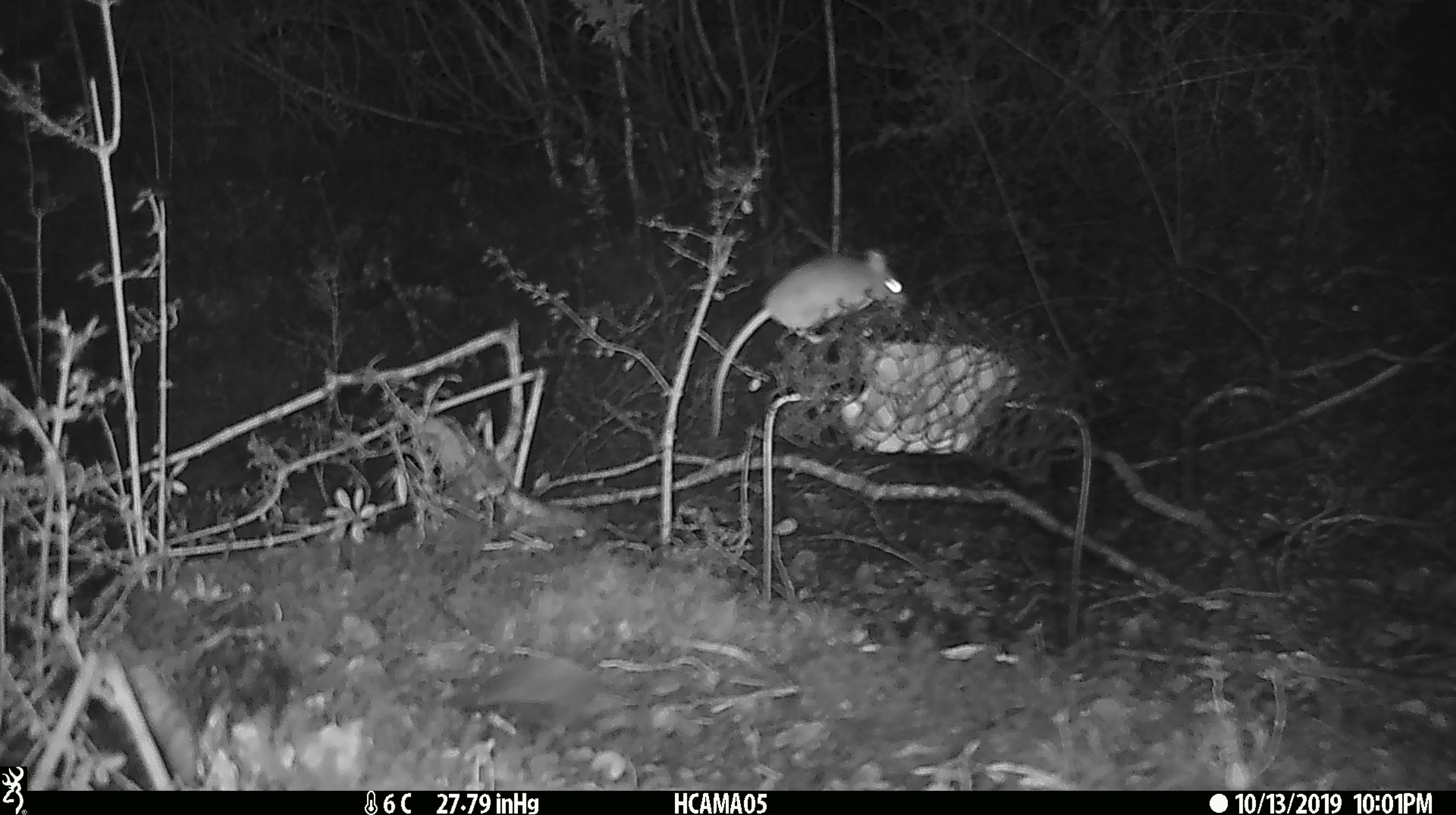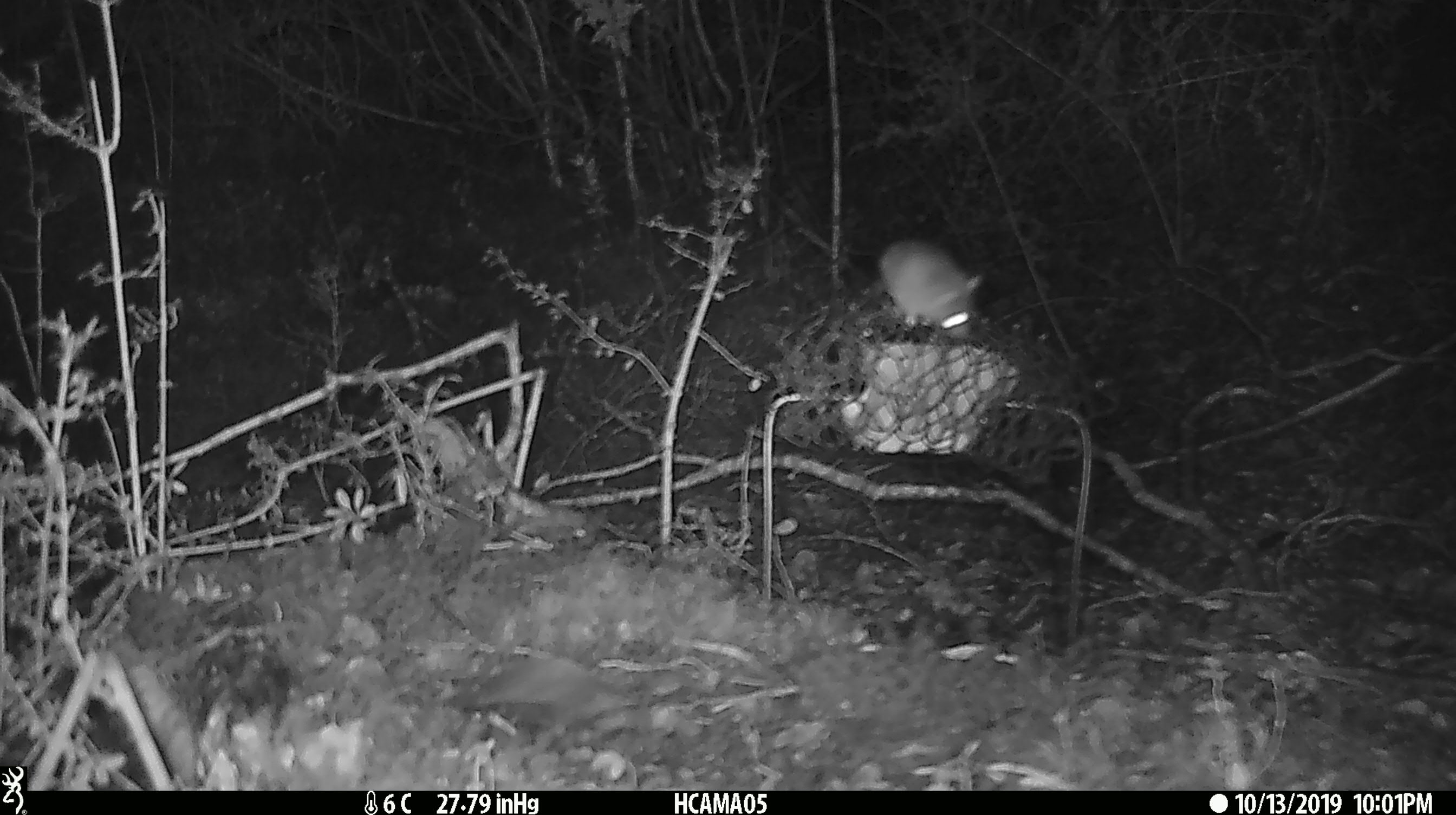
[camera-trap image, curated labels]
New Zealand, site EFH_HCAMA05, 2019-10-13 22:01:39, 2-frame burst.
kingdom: Animalia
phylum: Chordata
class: Mammalia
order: Rodentia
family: Muridae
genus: Mus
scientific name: Mus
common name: mouse